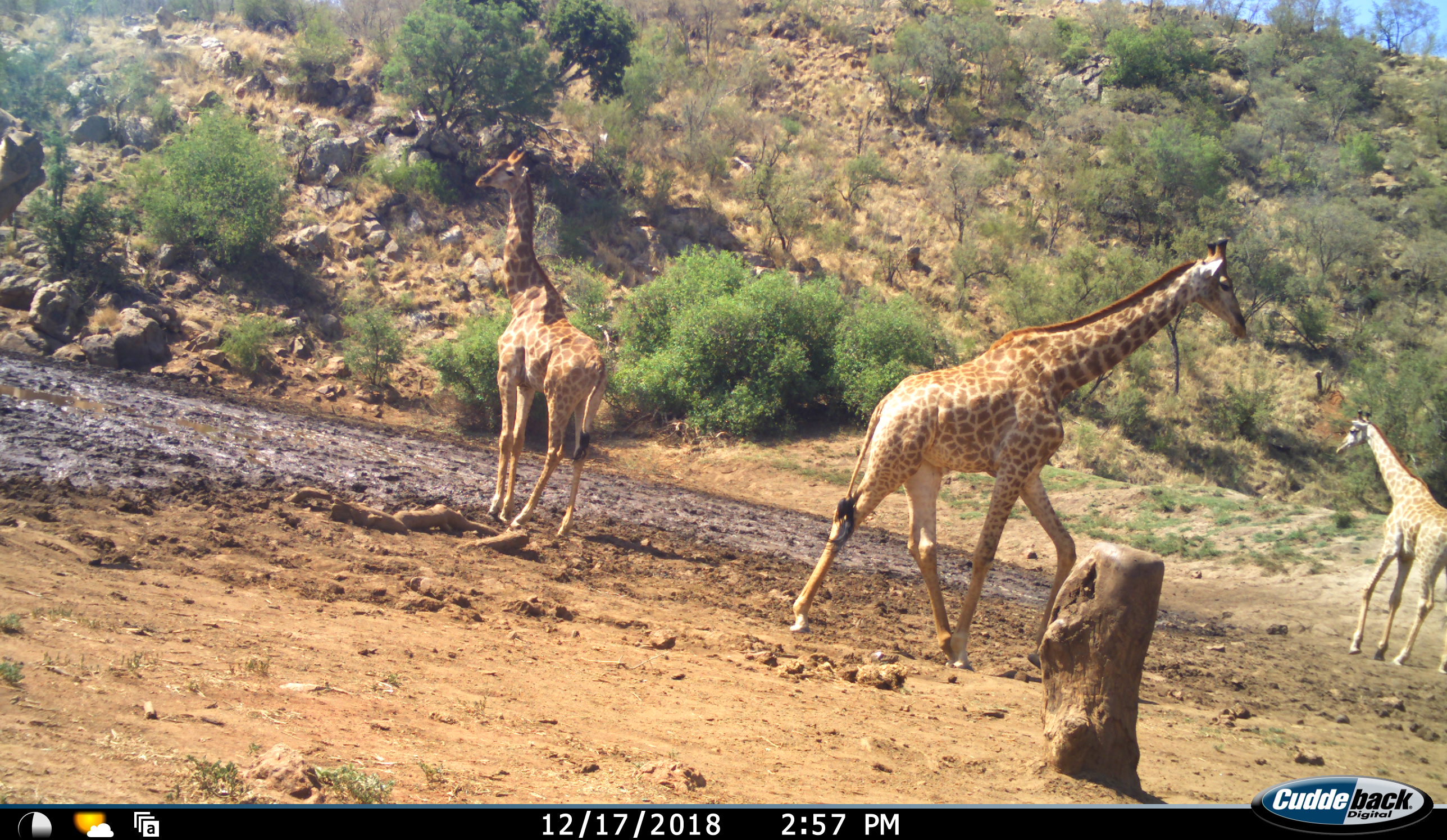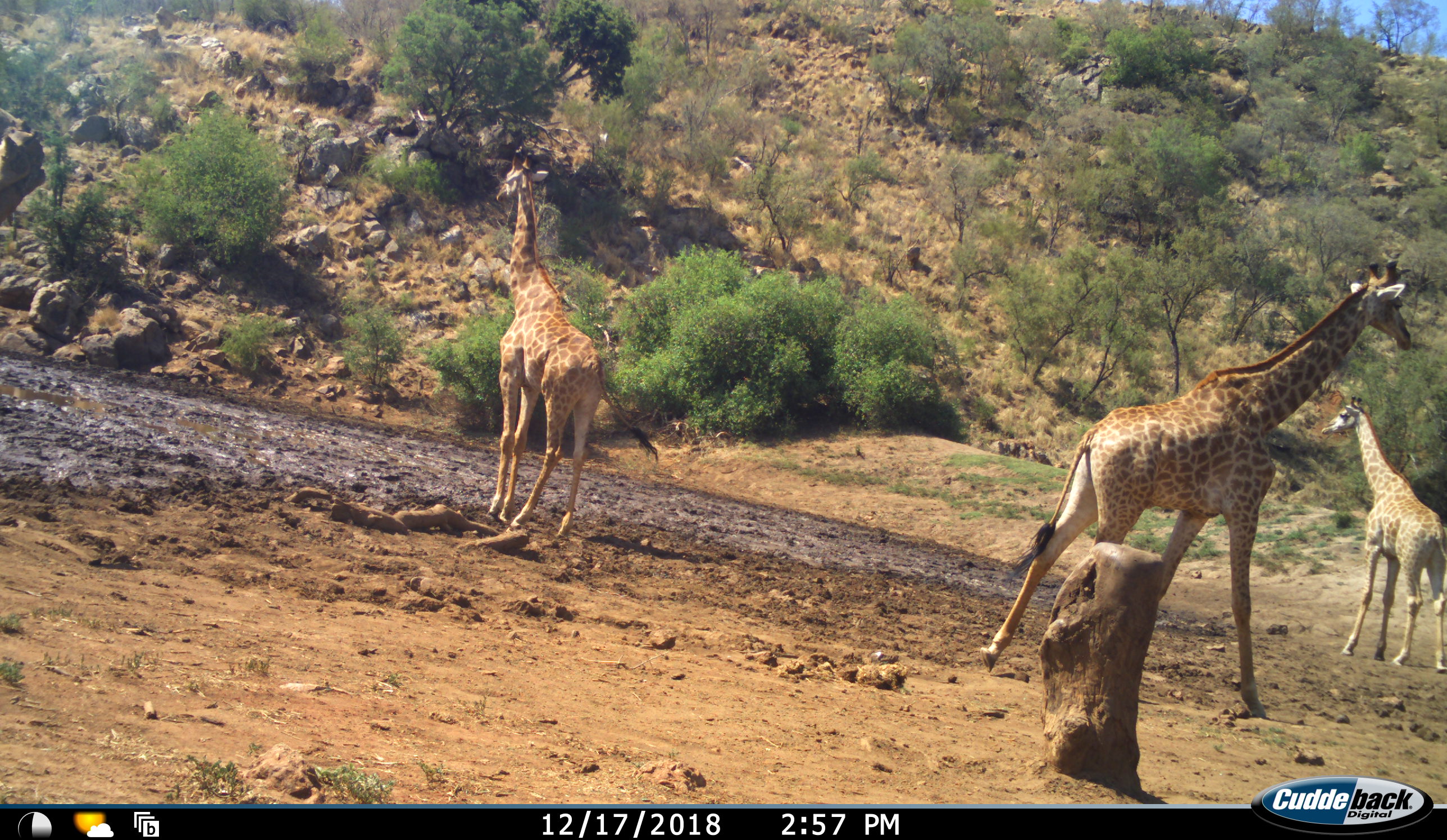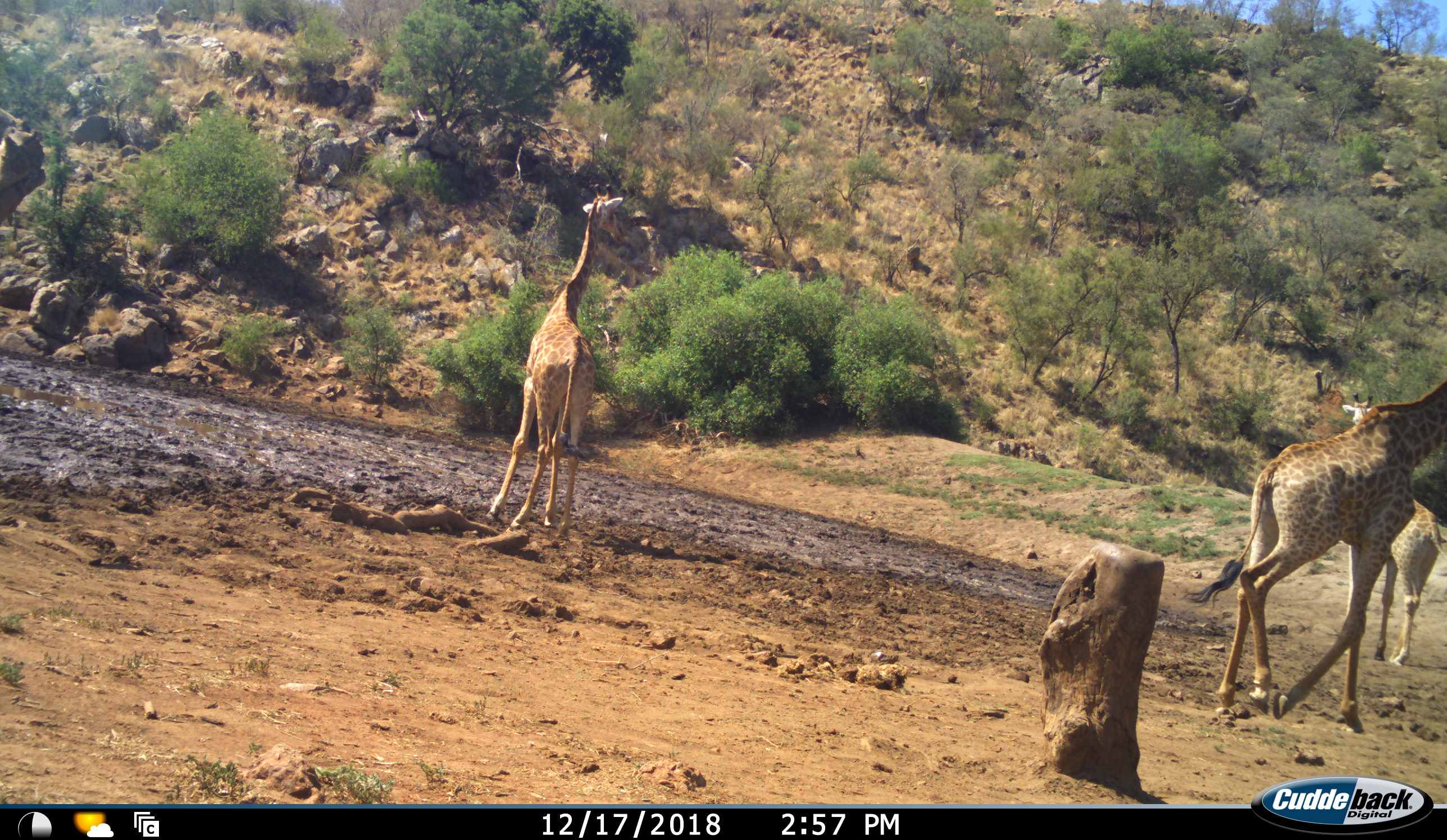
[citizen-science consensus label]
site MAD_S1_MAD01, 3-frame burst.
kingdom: Animalia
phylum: Chordata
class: Mammalia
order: Artiodactyla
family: Giraffidae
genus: Giraffa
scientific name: Giraffa camelopardalis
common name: giraffe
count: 3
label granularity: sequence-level